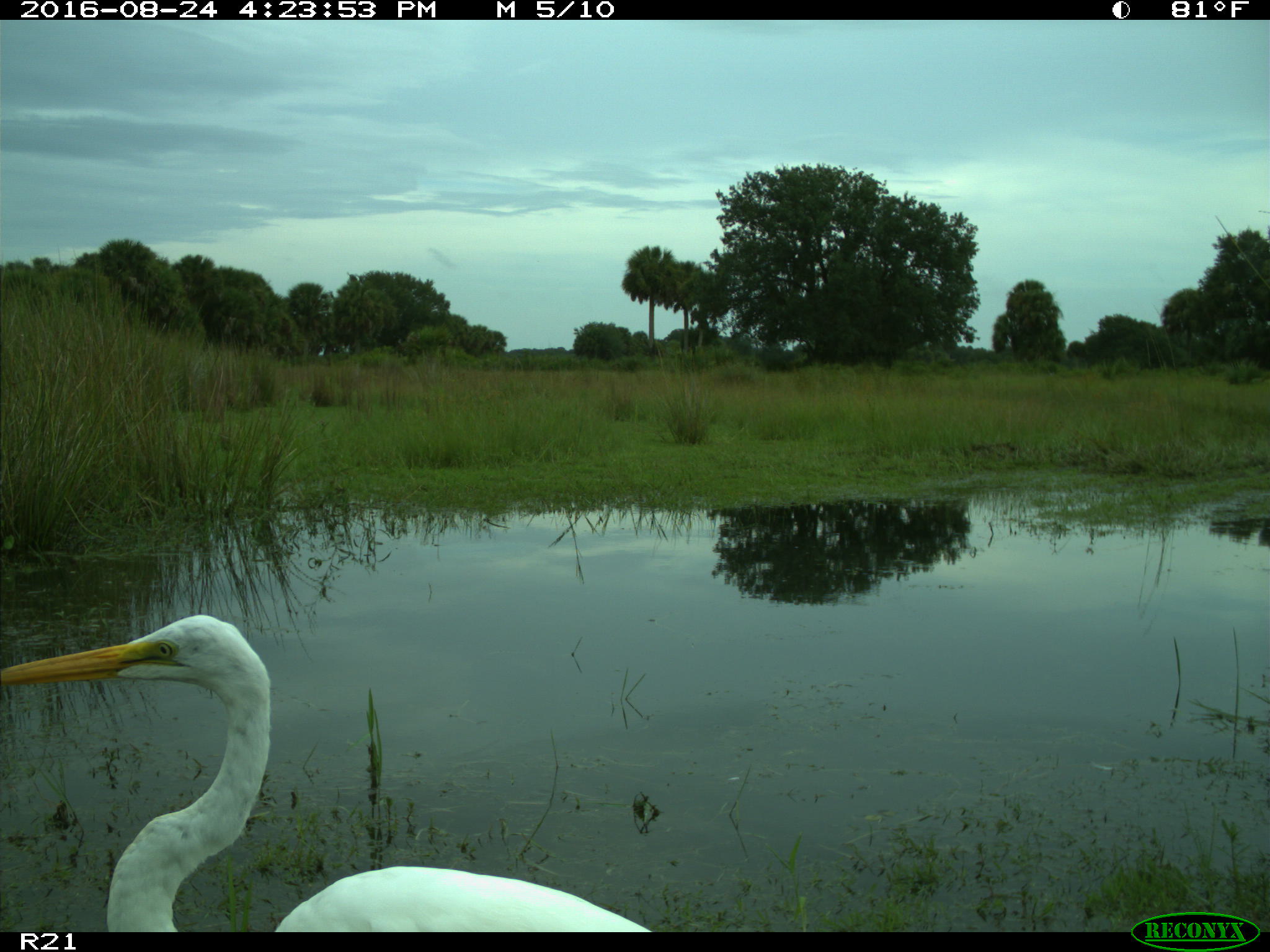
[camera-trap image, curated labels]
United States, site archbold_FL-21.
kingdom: Animalia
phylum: Chordata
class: Aves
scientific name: Aves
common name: birds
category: unidentified bird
Unidentified bird (birds) (Aves).